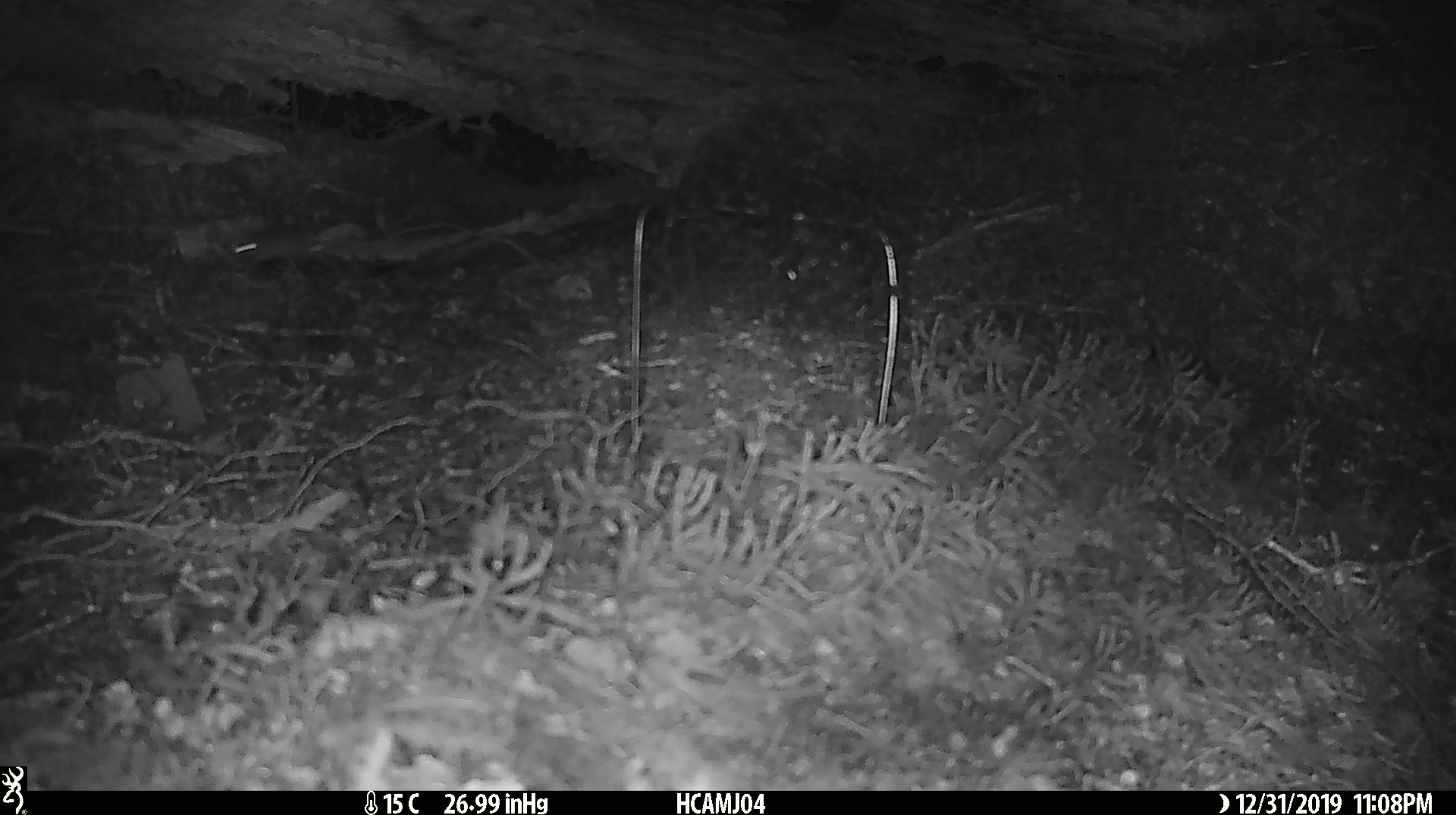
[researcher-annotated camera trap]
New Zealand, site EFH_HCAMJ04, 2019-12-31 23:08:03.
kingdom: Animalia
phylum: Chordata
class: Mammalia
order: Rodentia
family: Muridae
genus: Mus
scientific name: Mus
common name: mouse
Mouse (Mus).